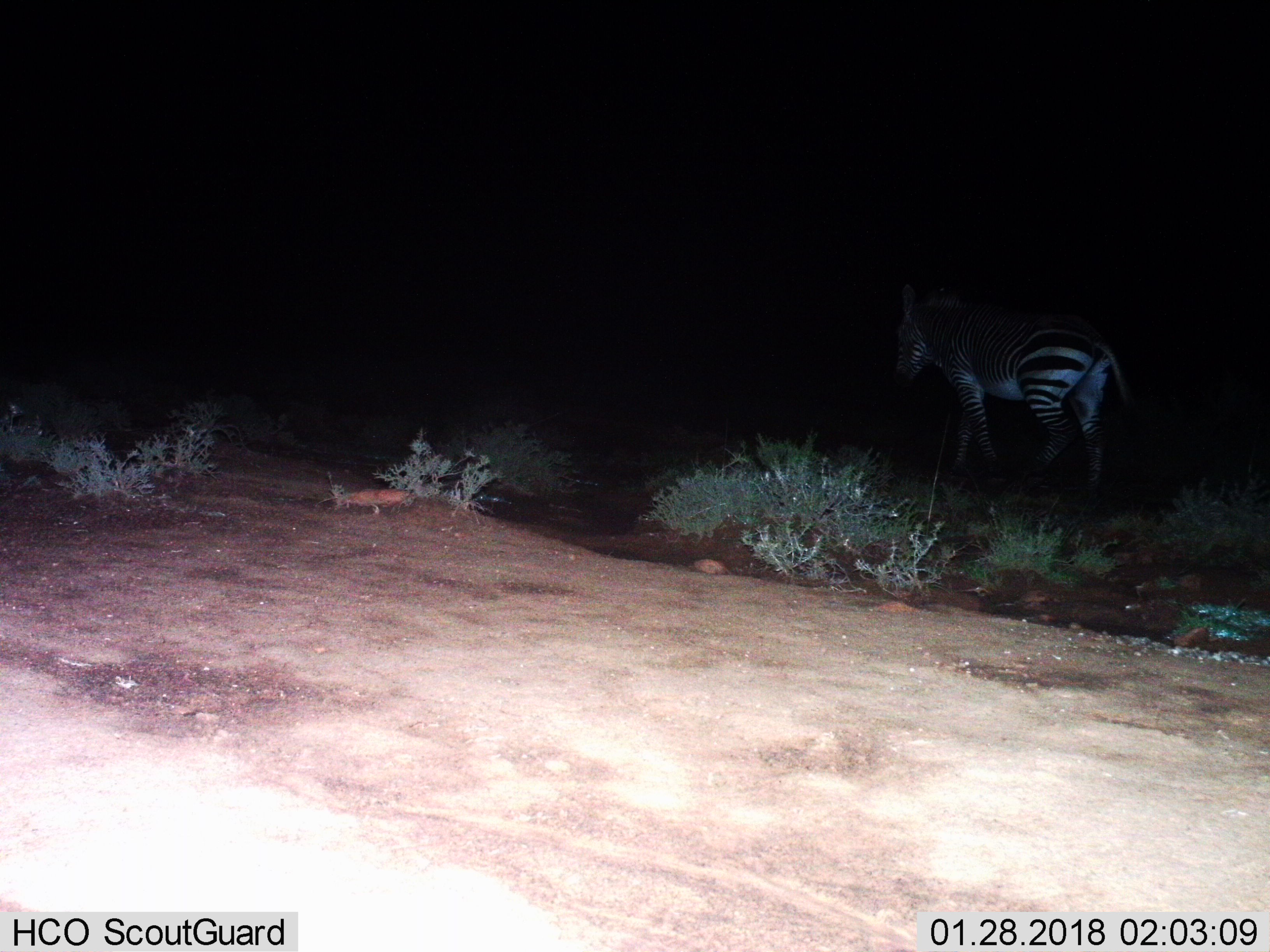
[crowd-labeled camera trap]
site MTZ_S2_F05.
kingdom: Animalia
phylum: Chordata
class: Mammalia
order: Perissodactyla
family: Equidae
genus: Equus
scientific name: Equus zebra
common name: mountain zebra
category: zebramountain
Zebramountain (mountain zebra) (Equus zebra), count 1. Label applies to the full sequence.